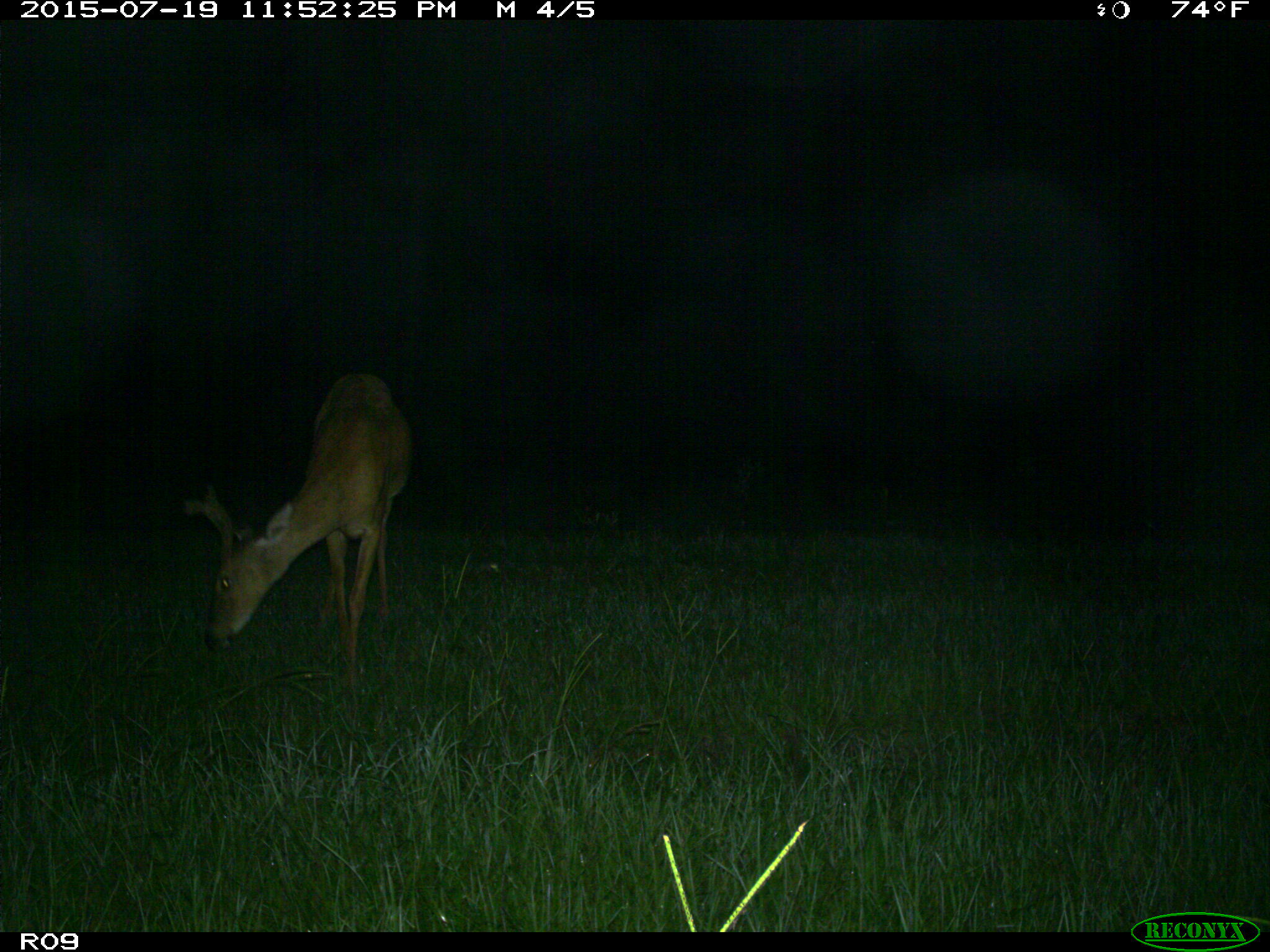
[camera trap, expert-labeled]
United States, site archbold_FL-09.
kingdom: Animalia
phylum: Chordata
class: Mammalia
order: Artiodactyla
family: Cervidae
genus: Odocoileus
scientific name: Odocoileus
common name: deer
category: unidentified deer